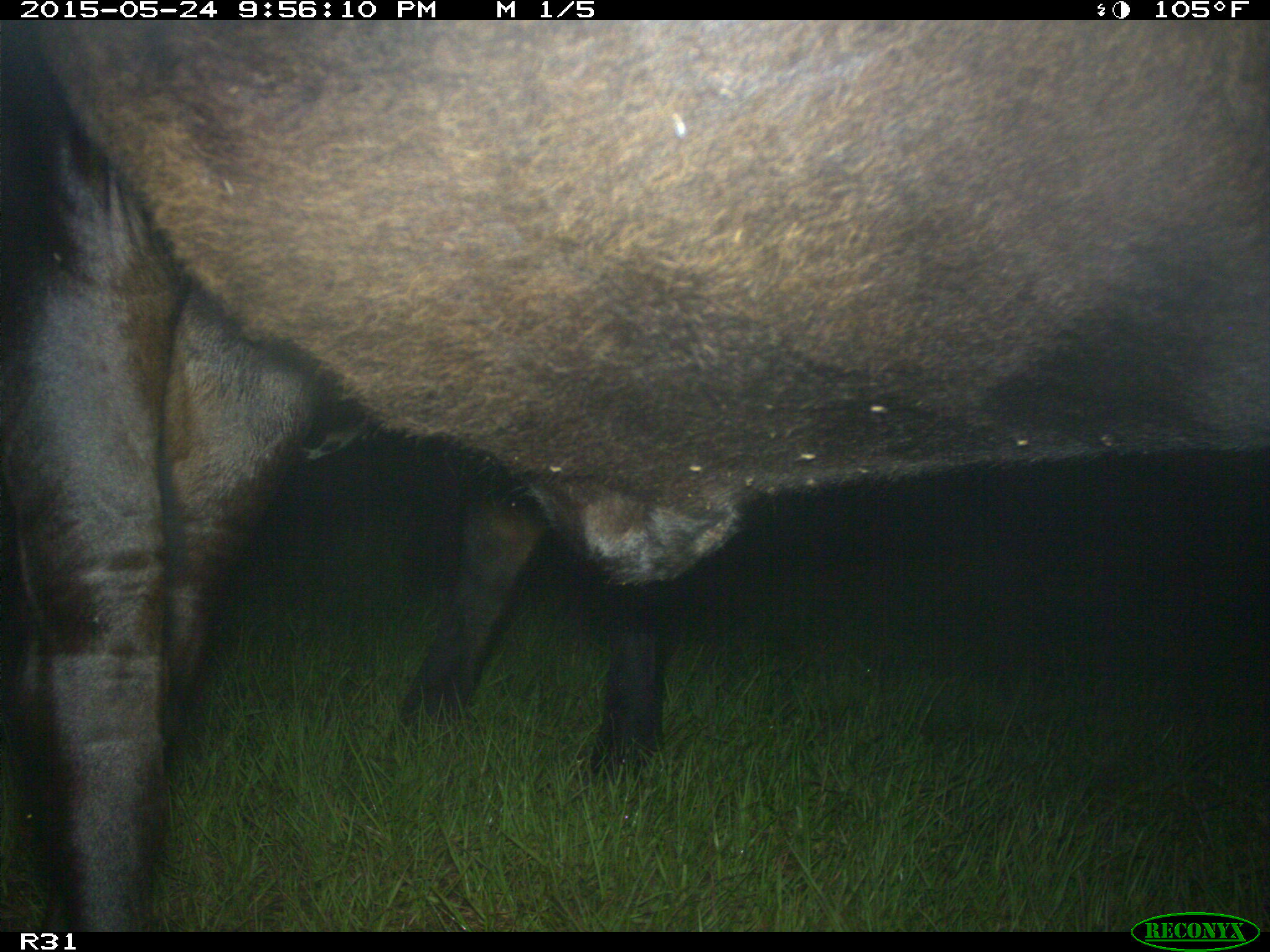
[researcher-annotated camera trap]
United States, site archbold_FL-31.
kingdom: Animalia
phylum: Chordata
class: Mammalia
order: Artiodactyla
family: Bovidae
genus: Bos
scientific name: Bos taurus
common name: domestic cow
Bos taurus (domestic cow).